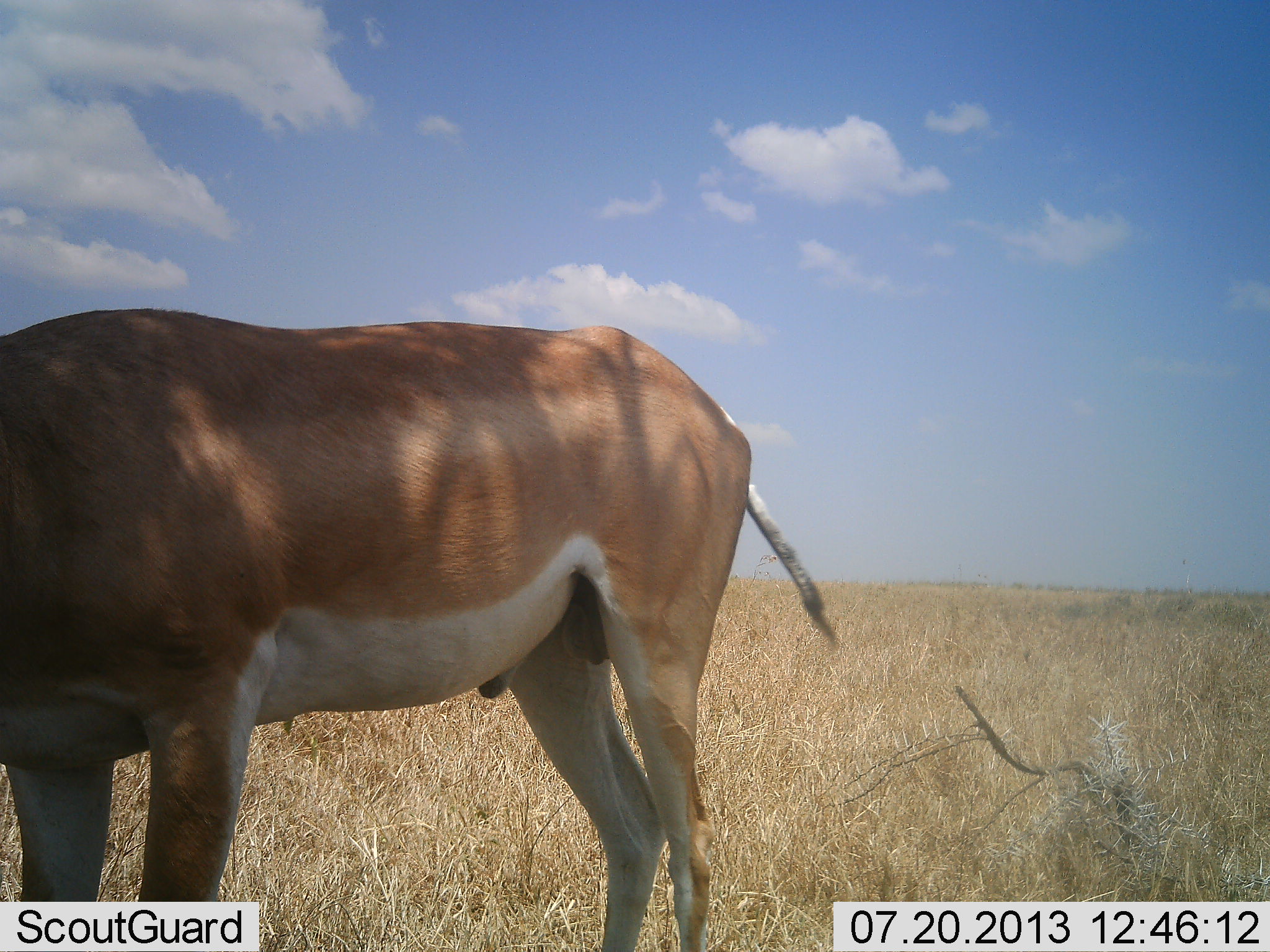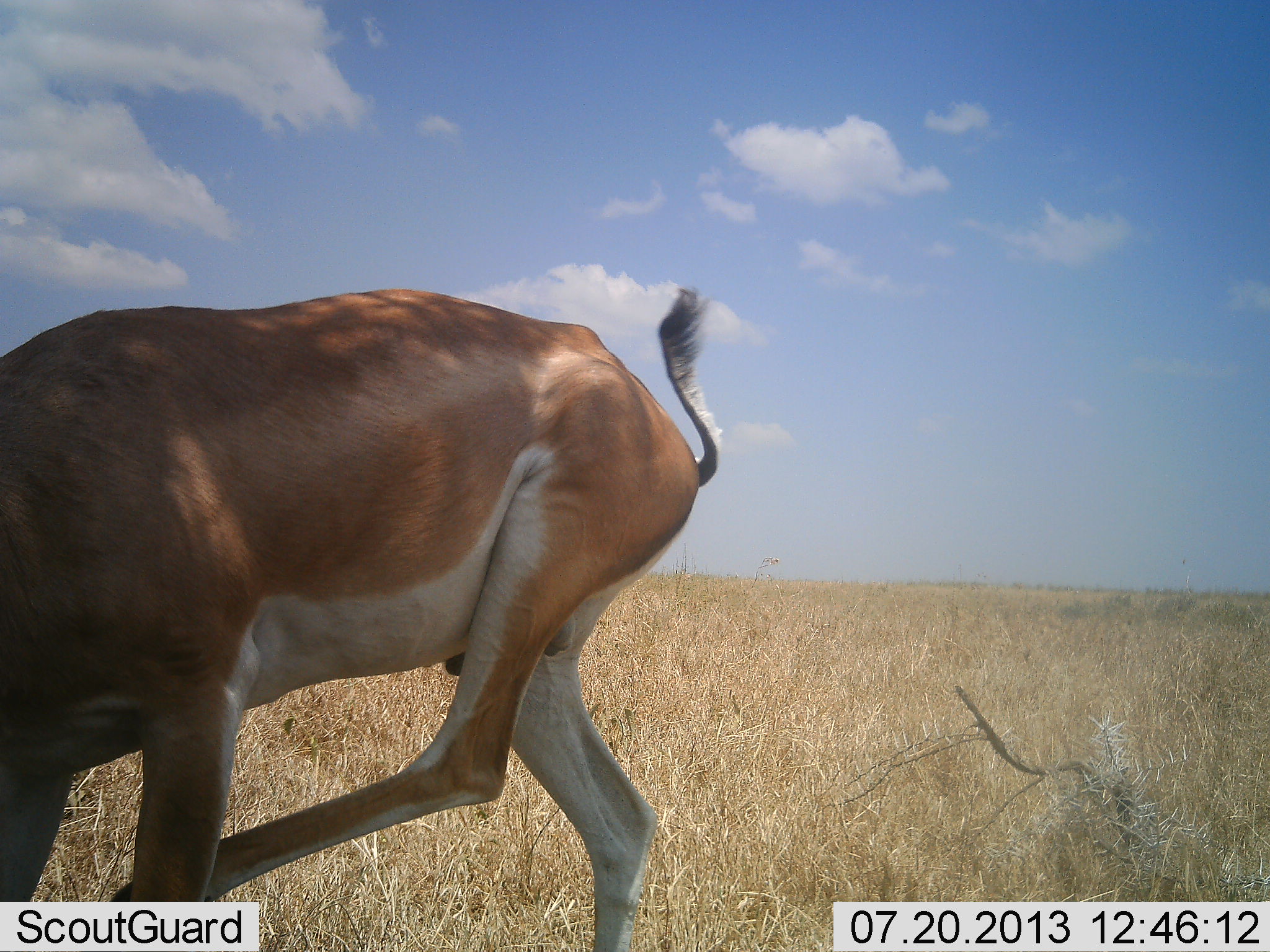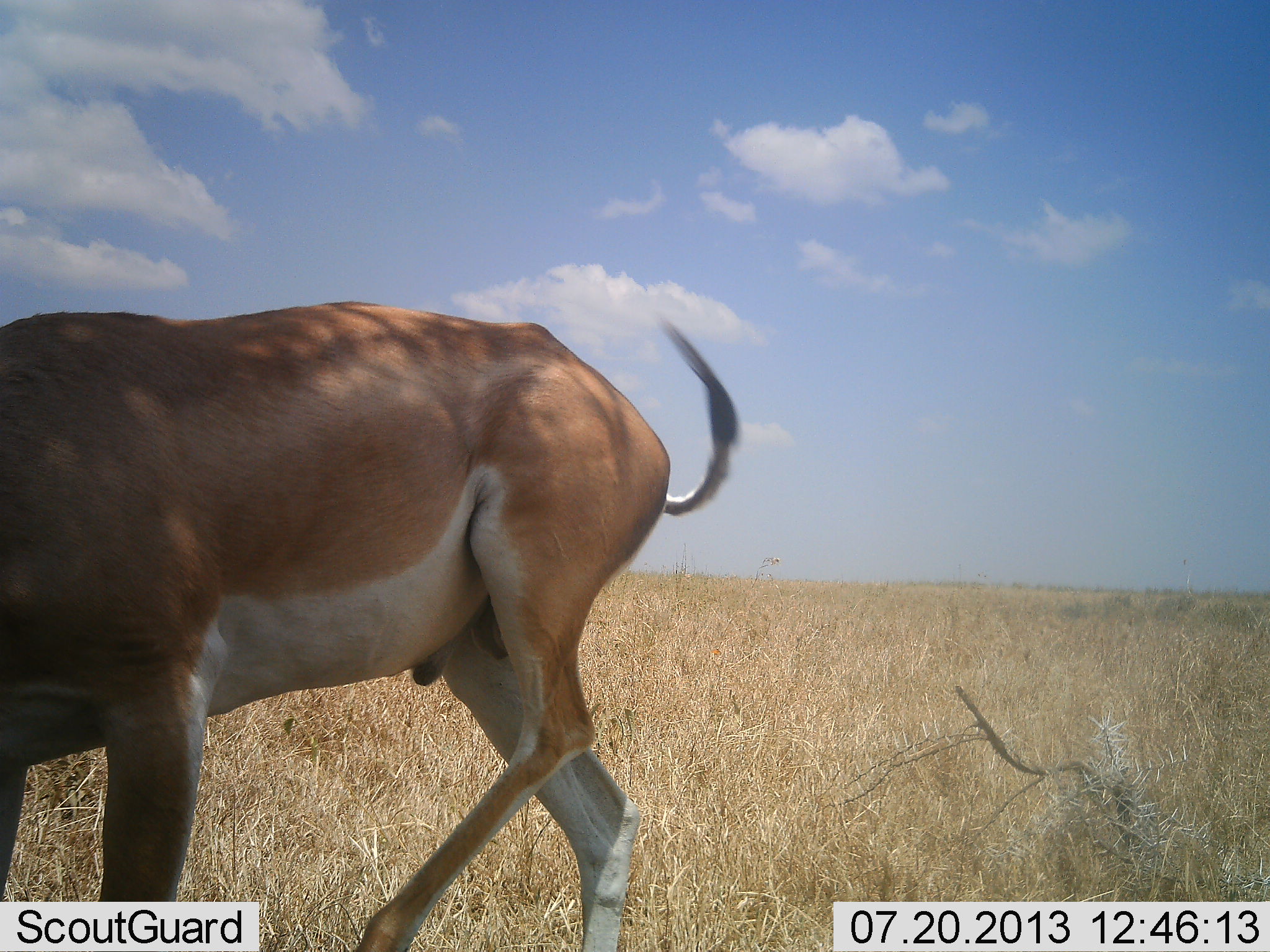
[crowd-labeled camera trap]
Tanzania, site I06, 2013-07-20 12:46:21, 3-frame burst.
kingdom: Animalia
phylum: Chordata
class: Mammalia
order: Artiodactyla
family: Bovidae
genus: Nanger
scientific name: Nanger granti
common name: grant's gazelle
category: gazellegrants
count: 1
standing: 50%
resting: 10%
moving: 20%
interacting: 0%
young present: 0%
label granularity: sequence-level